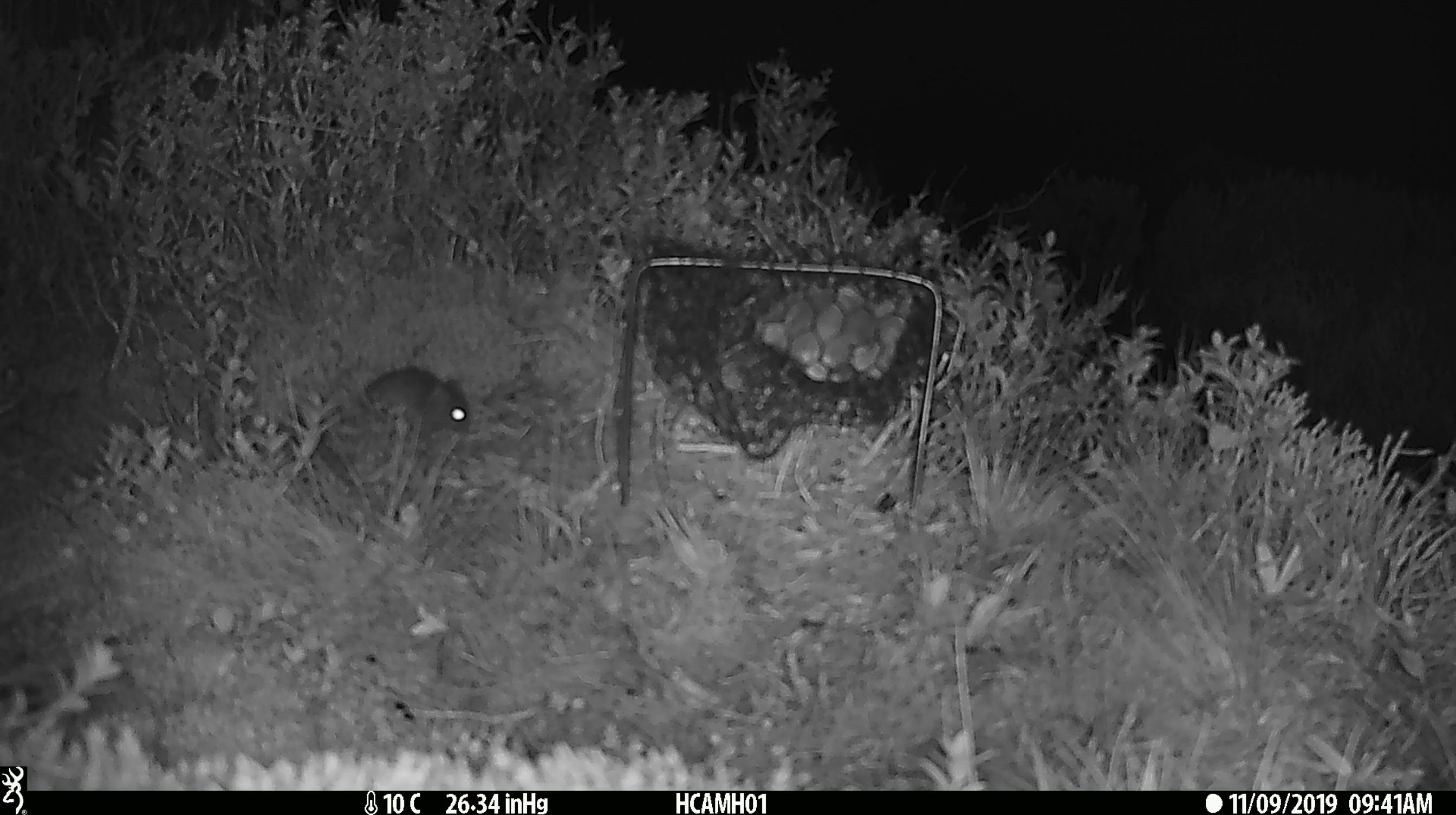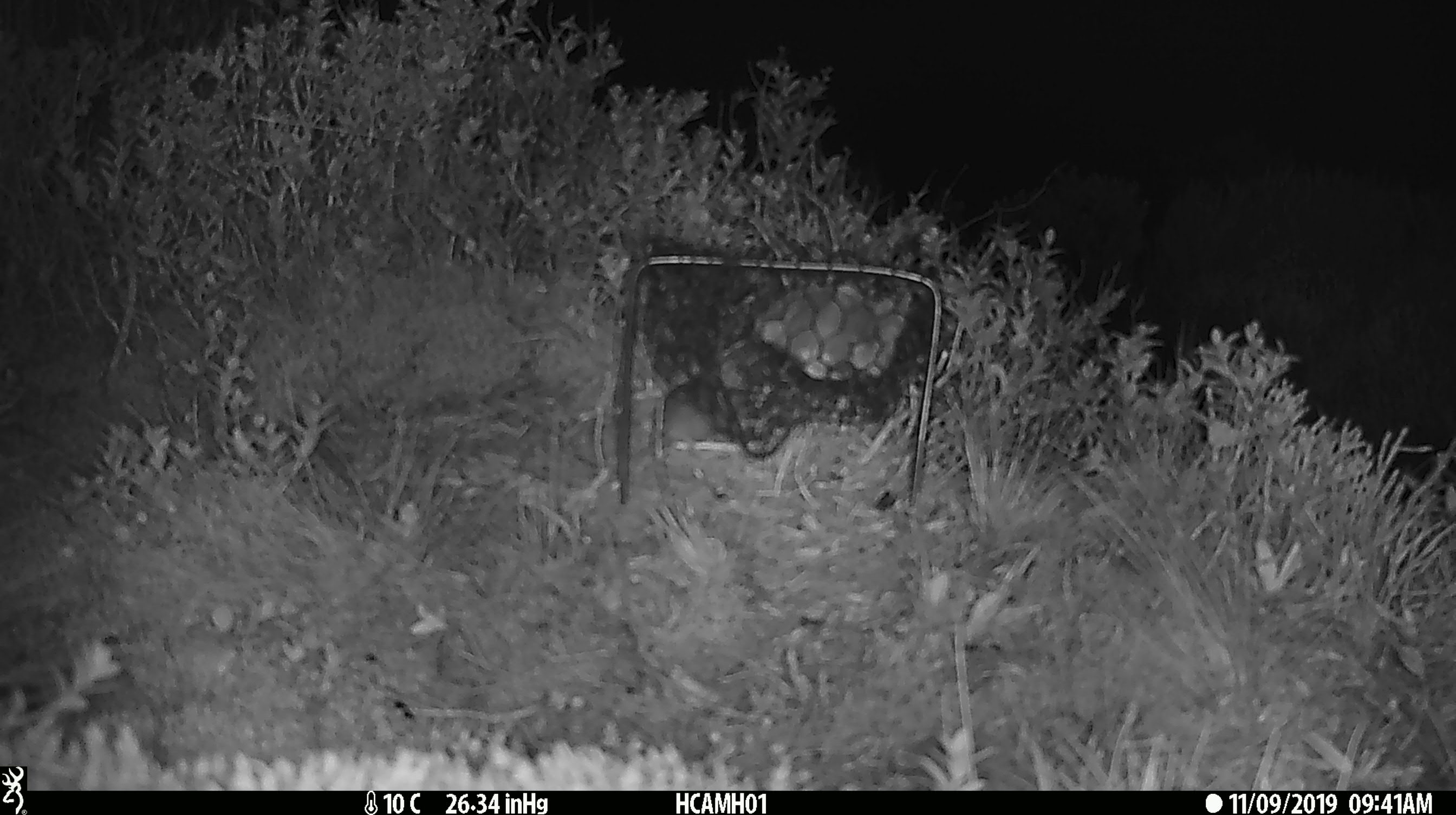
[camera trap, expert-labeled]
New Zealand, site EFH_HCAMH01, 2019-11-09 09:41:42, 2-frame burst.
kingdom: Animalia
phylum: Chordata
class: Mammalia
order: Rodentia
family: Muridae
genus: Mus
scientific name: Mus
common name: mouse